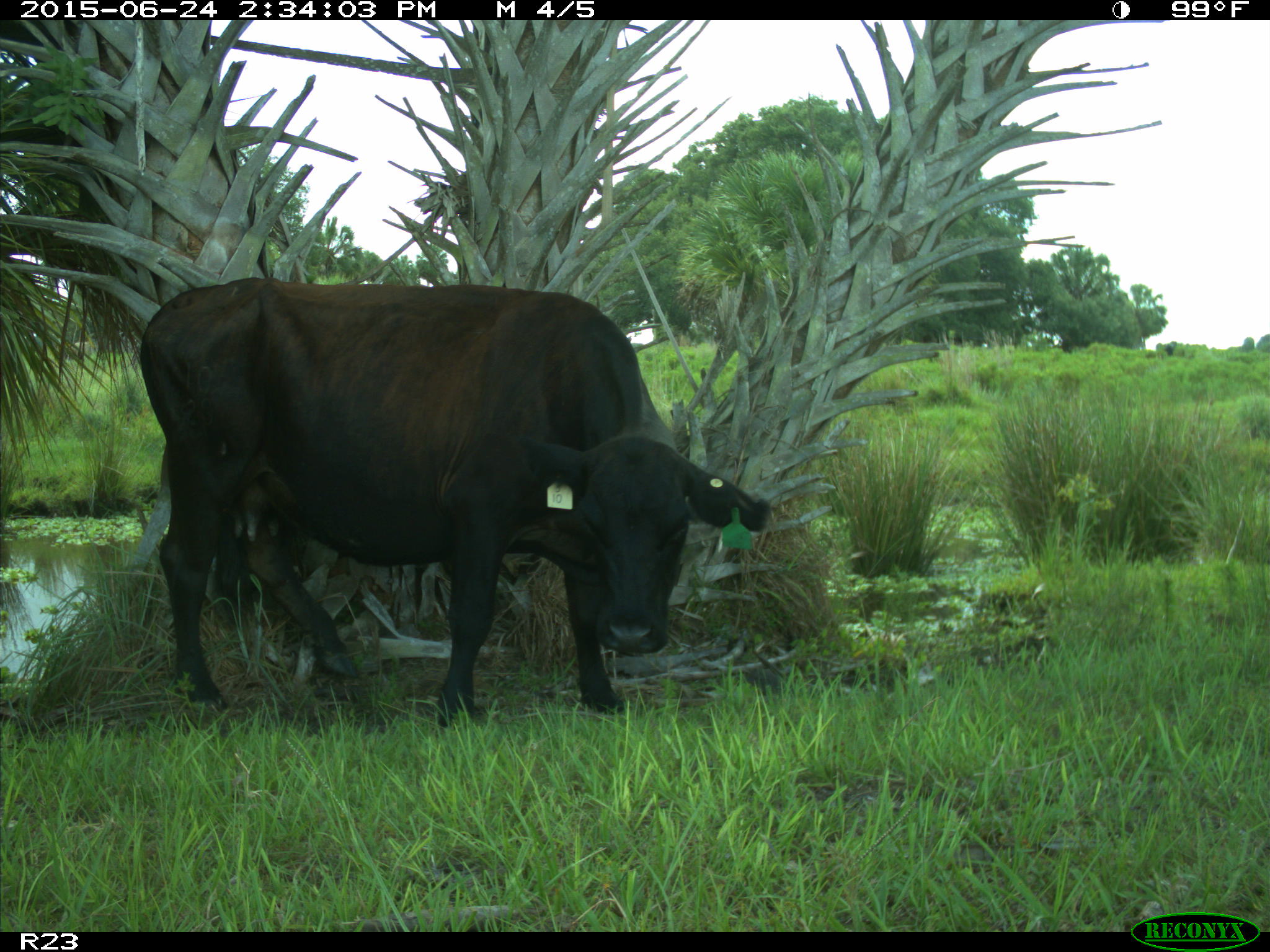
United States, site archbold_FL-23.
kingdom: Animalia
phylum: Chordata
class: Mammalia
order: Artiodactyla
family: Bovidae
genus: Bos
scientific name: Bos taurus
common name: domestic cow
Bos taurus (domestic cow).